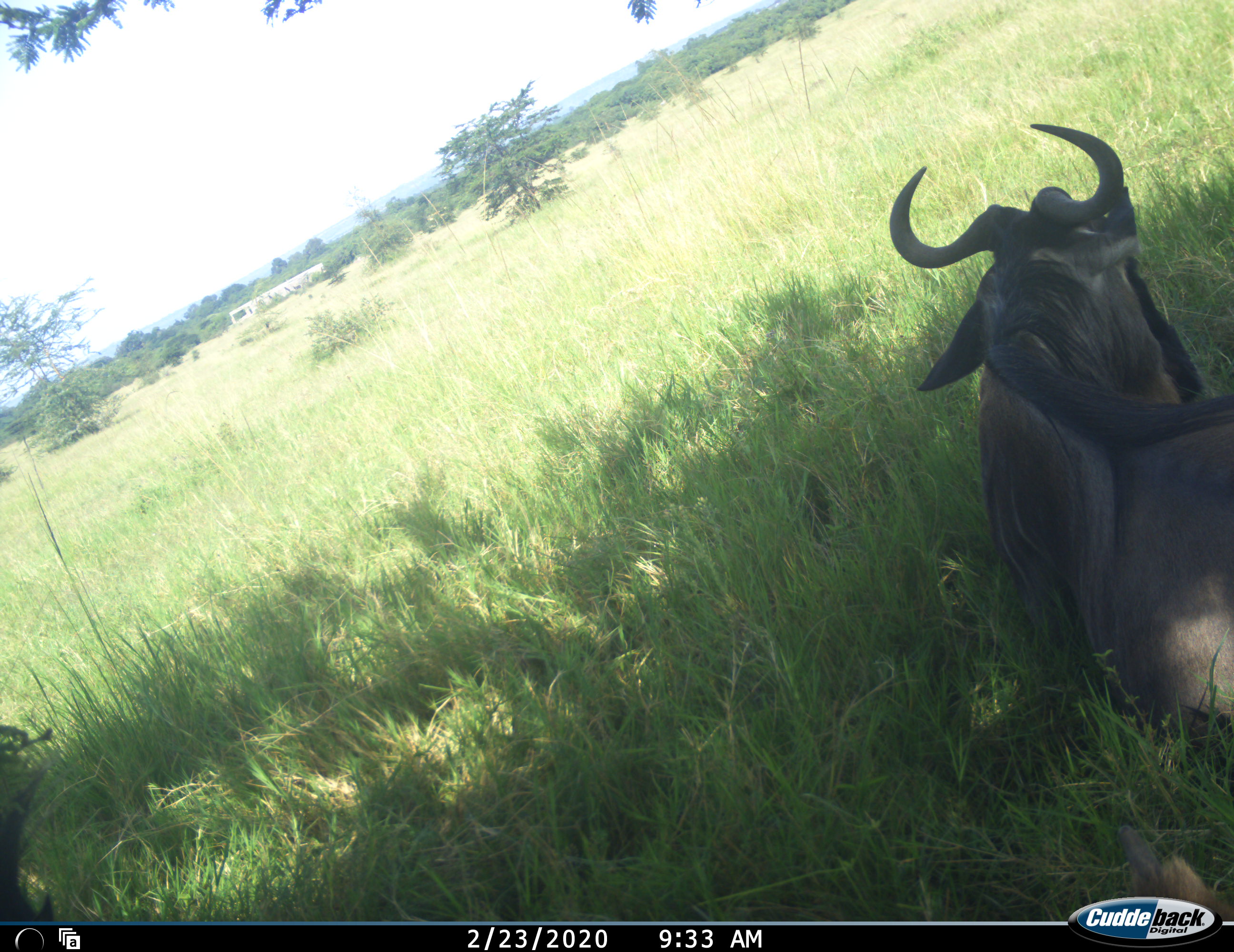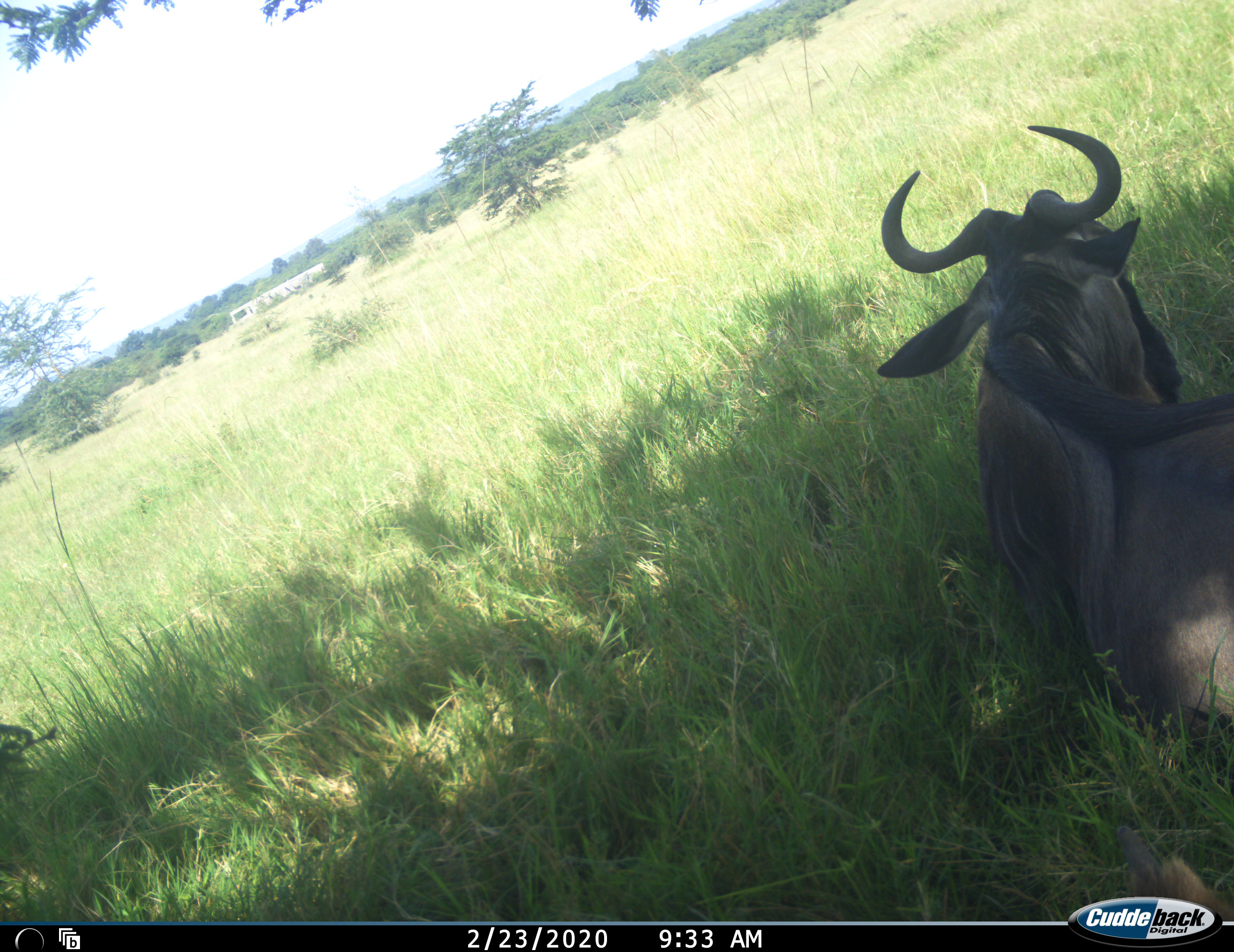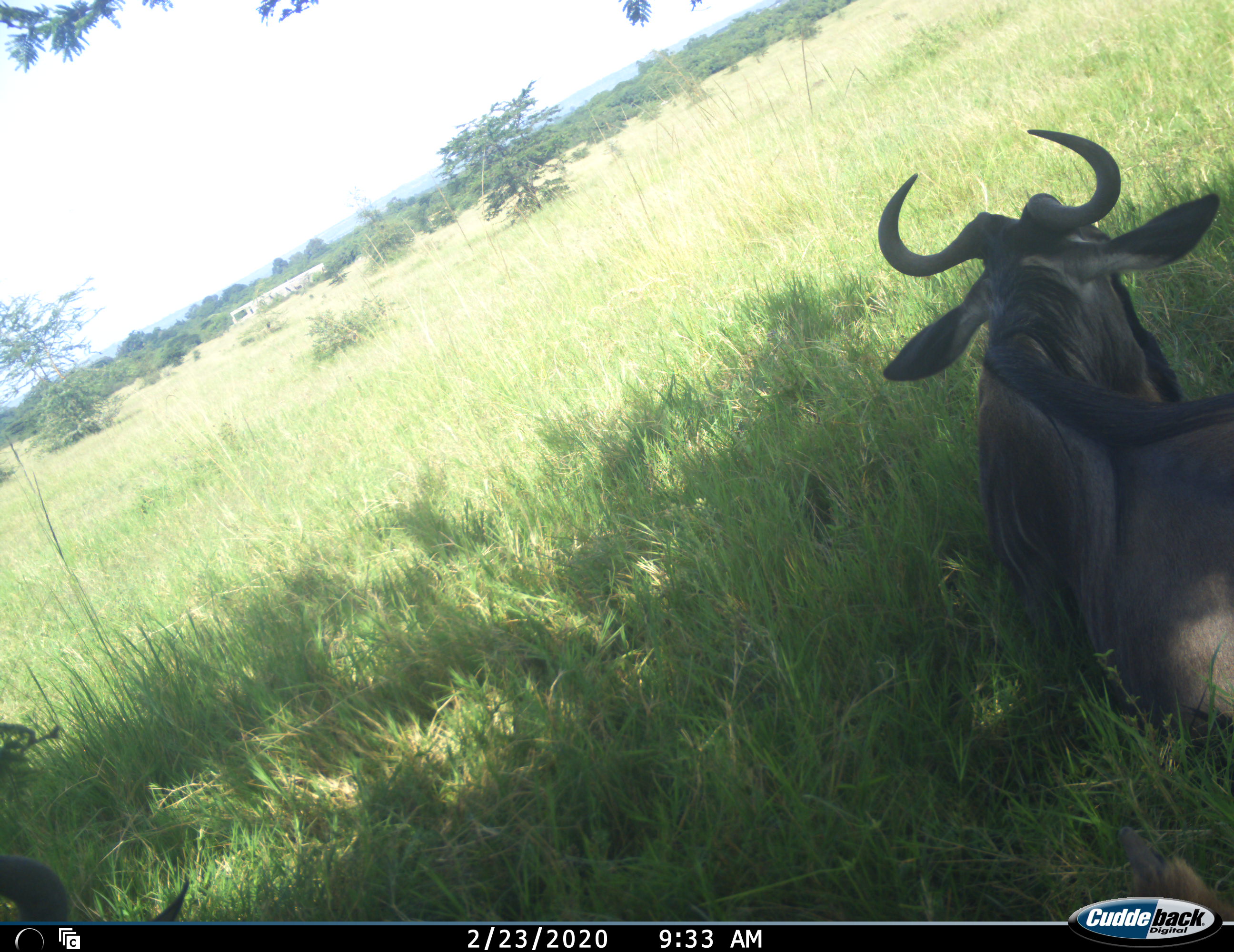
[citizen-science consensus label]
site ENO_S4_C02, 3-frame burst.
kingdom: Animalia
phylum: Chordata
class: Mammalia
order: Artiodactyla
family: Bovidae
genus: Connochaetes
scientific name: Connochaetes taurinus taurinus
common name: blue wildebeest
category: wildebeestblue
Wildebeestblue (blue wildebeest) (Connochaetes taurinus taurinus), count 2. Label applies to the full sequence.